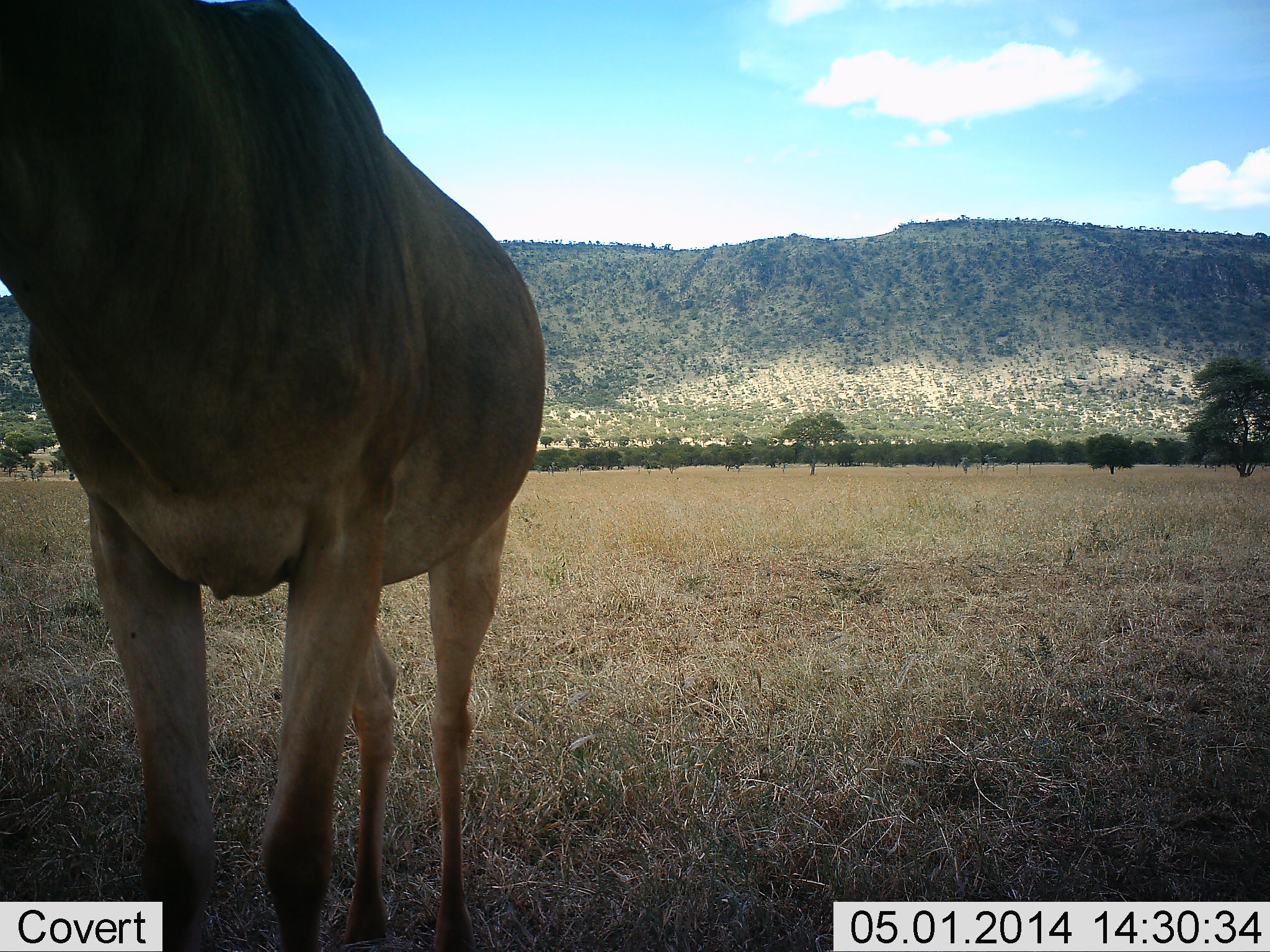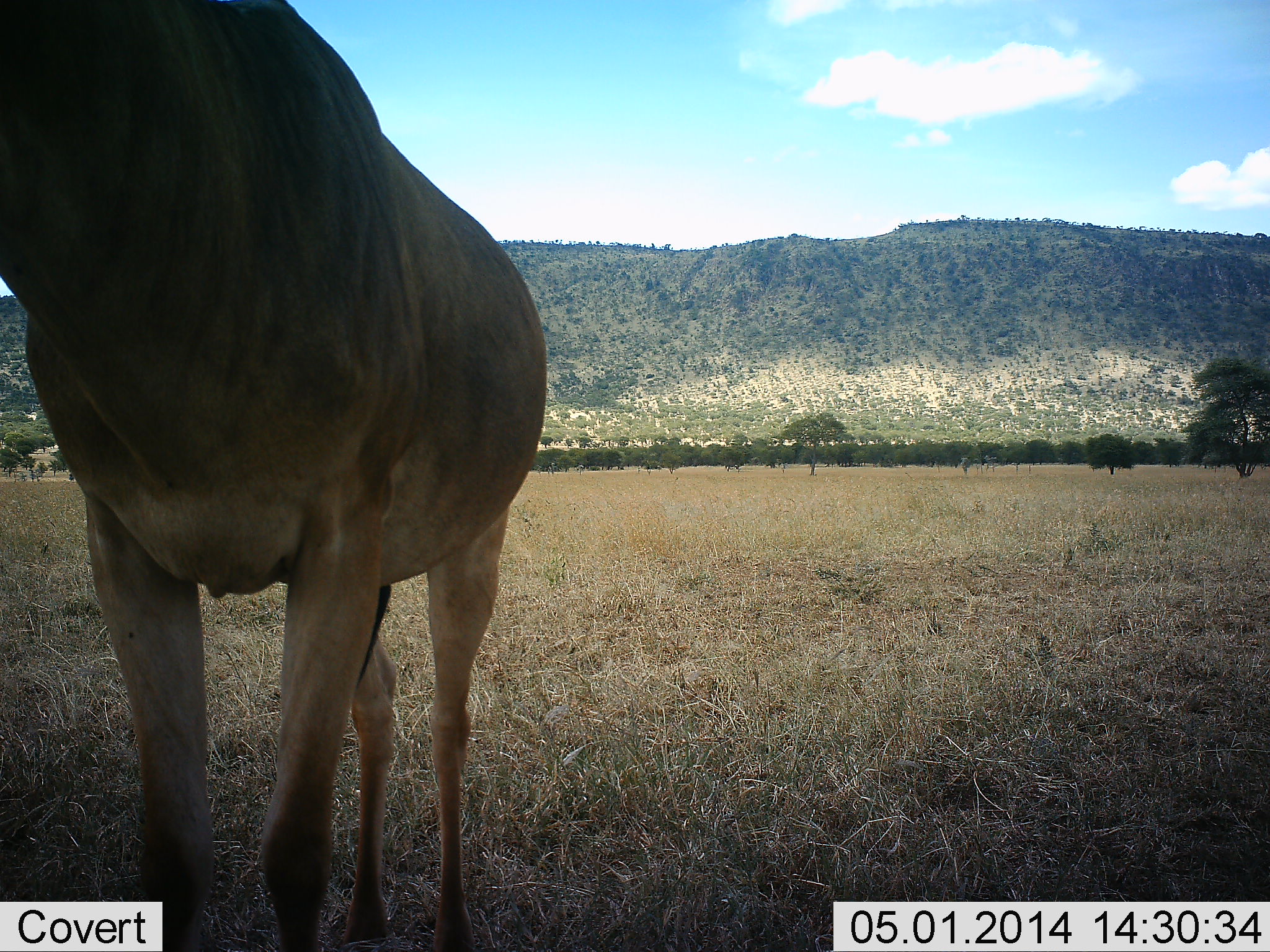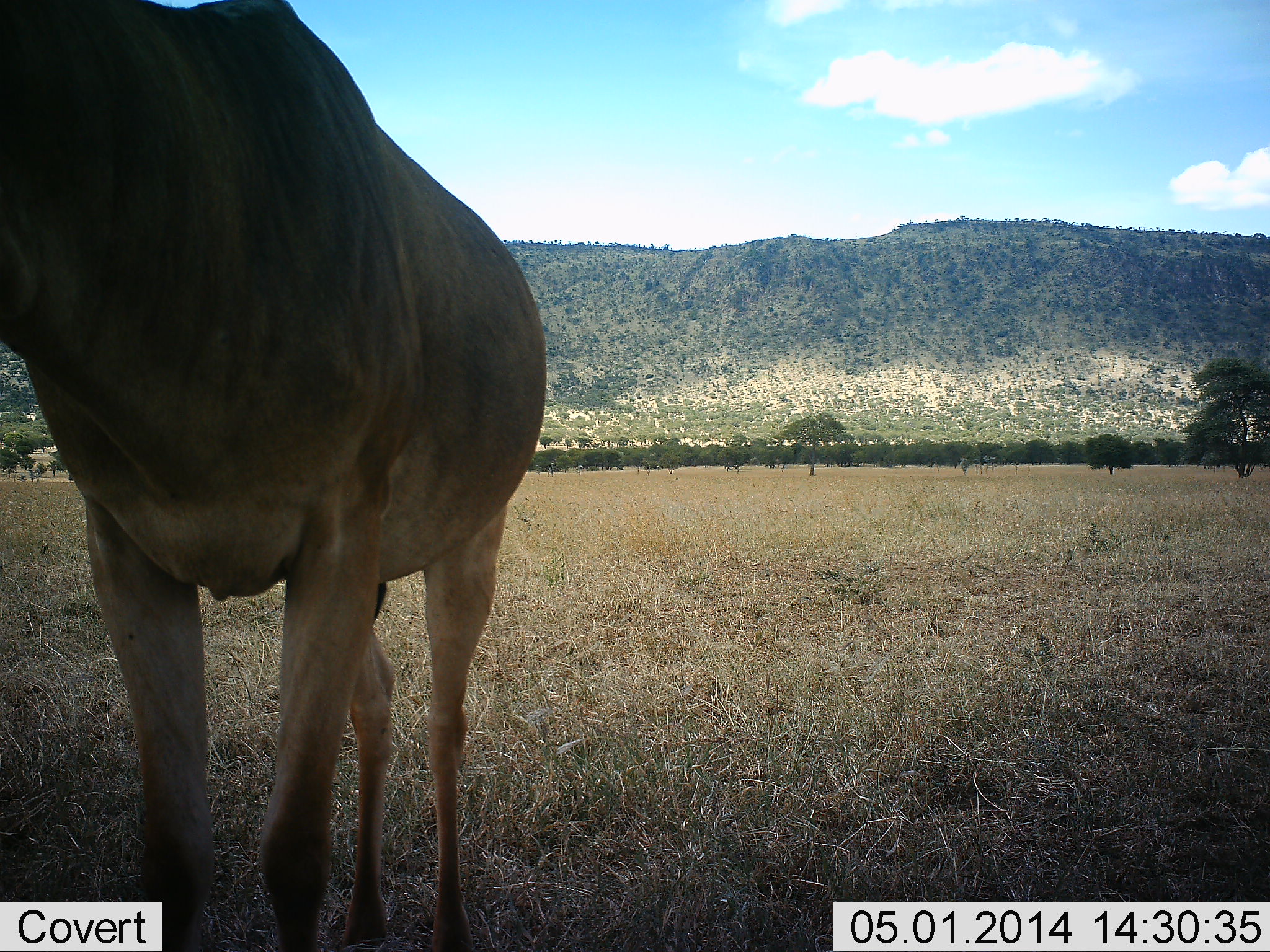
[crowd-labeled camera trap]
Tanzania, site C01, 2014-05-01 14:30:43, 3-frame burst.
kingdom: Animalia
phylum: Chordata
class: Mammalia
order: Artiodactyla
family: Bovidae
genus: Alcelaphus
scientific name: Alcelaphus buselaphus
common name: hartebeest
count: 1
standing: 90%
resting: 10%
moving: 0%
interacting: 0%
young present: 0%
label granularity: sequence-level